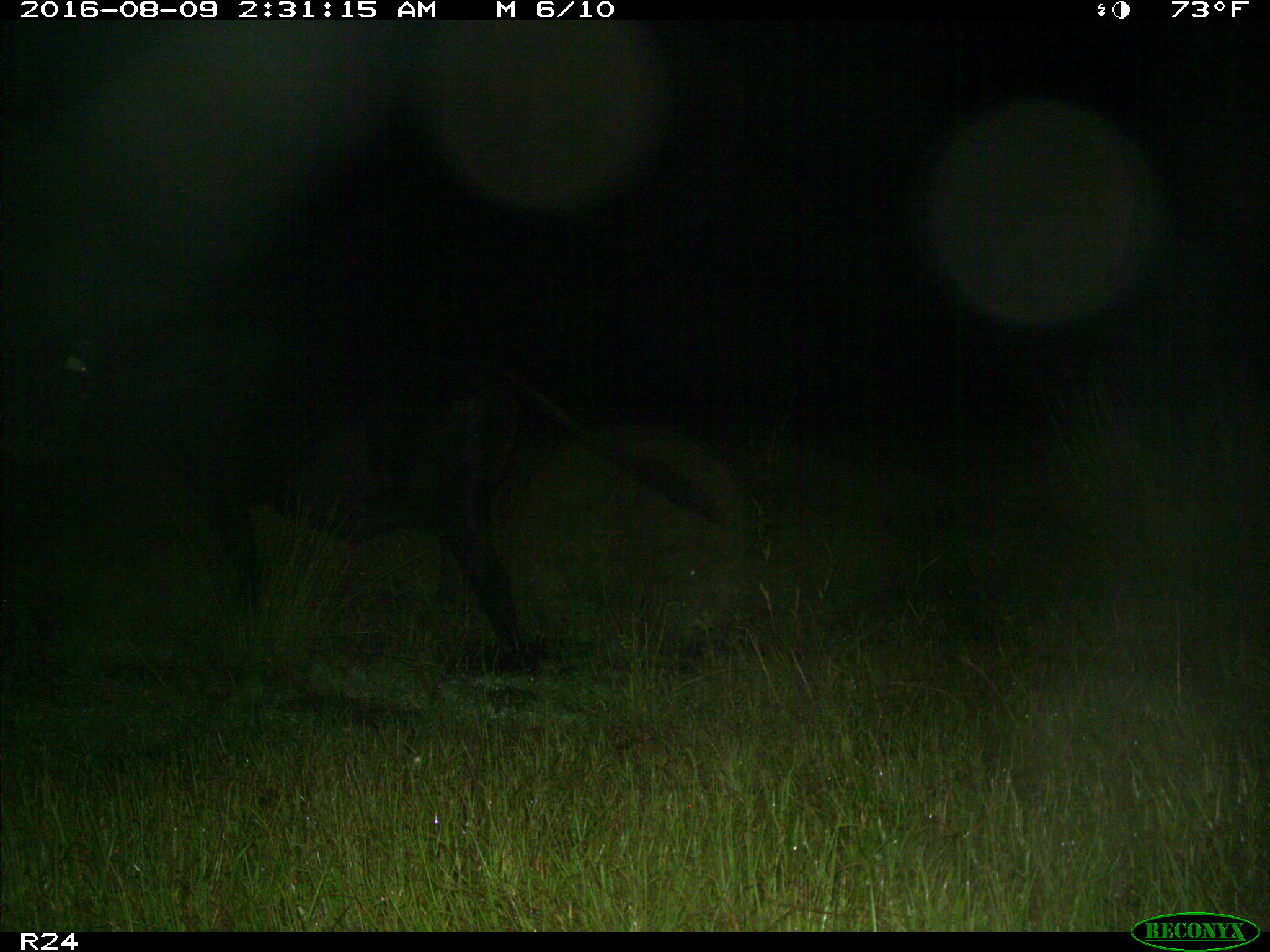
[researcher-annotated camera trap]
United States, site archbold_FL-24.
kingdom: Animalia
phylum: Chordata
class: Mammalia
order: Artiodactyla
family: Bovidae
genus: Bos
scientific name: Bos taurus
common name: domestic cow